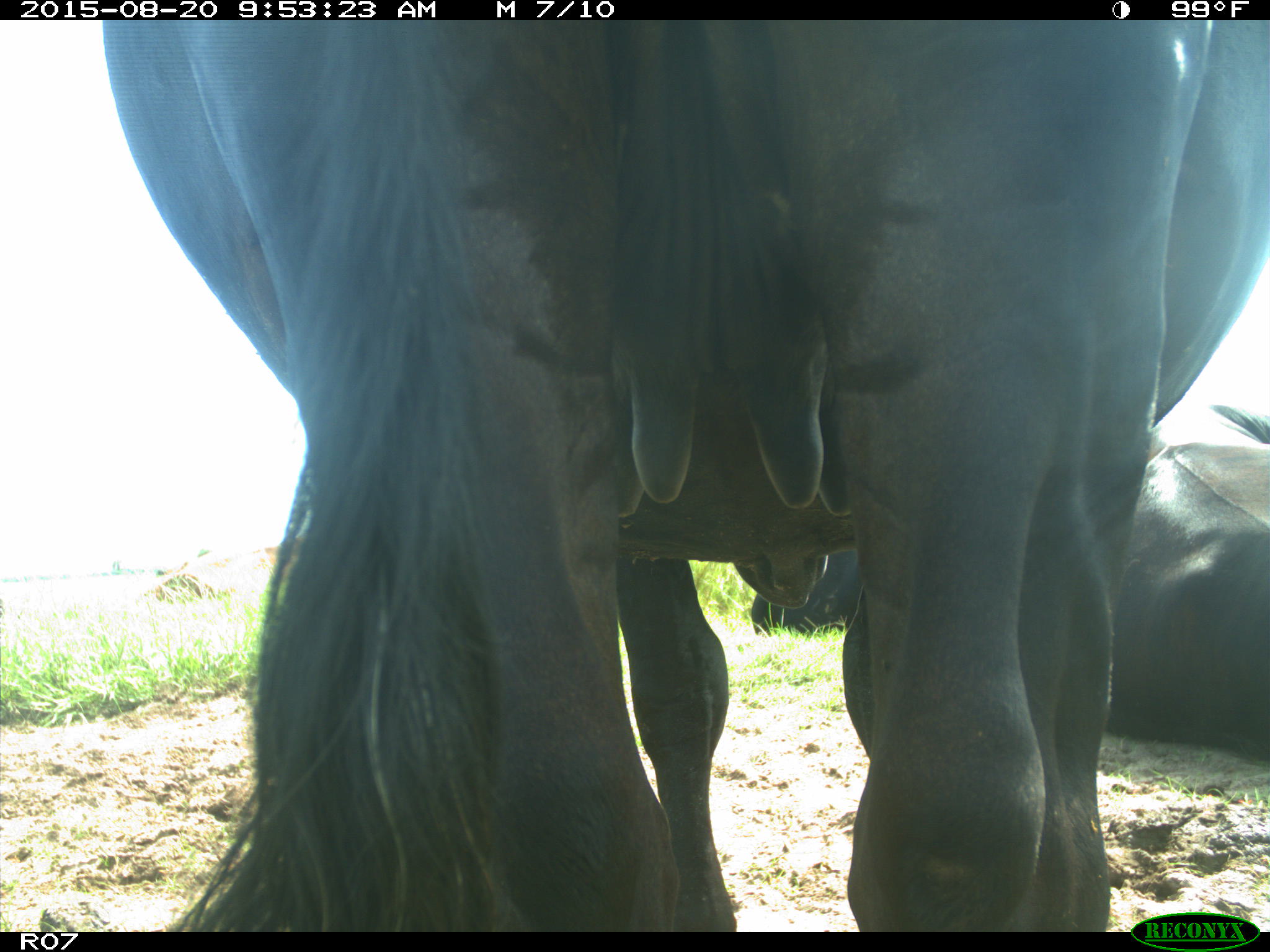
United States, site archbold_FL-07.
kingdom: Animalia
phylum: Chordata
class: Mammalia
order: Artiodactyla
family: Bovidae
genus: Bos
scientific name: Bos taurus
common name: domestic cow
Bos taurus (domestic cow).